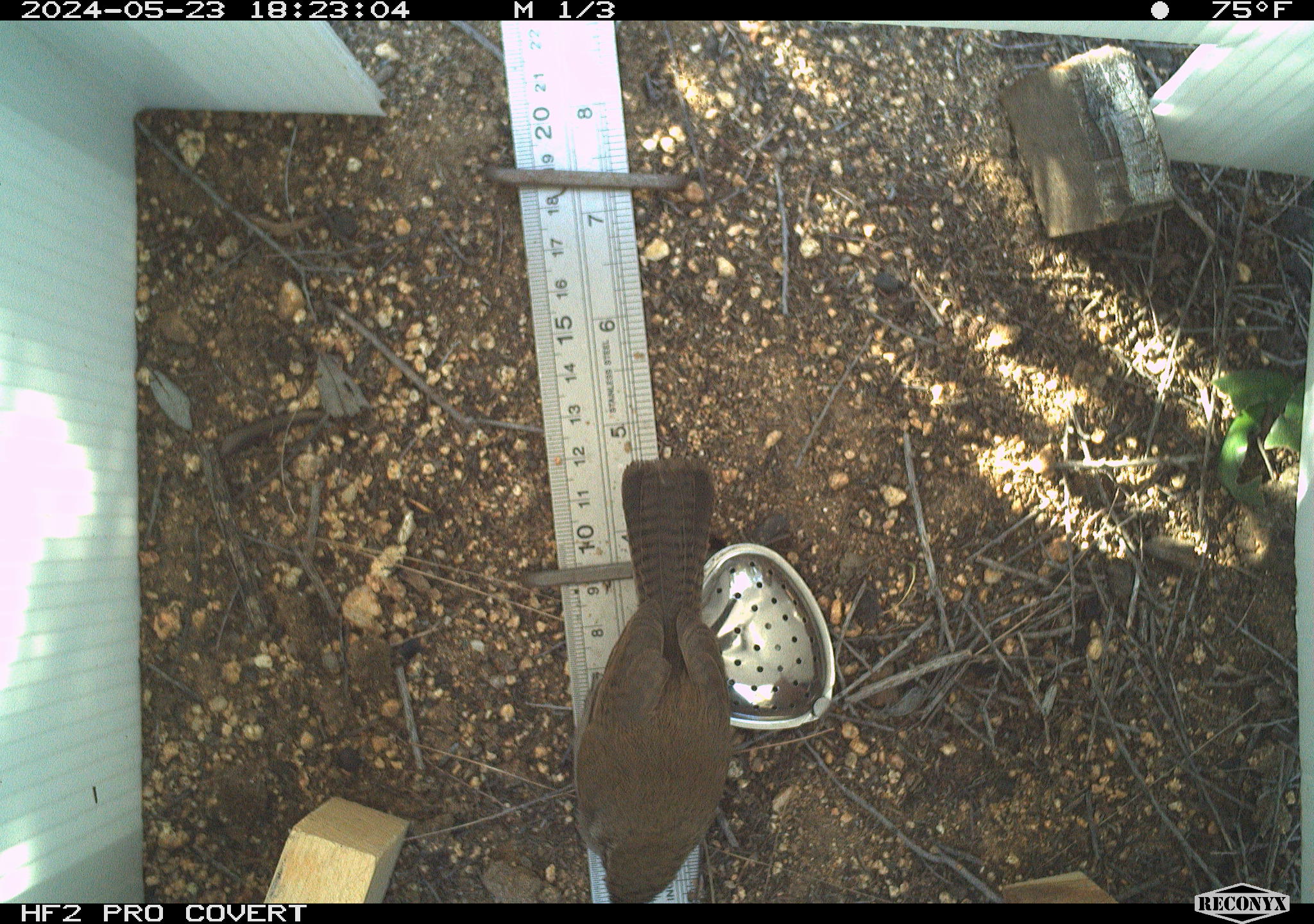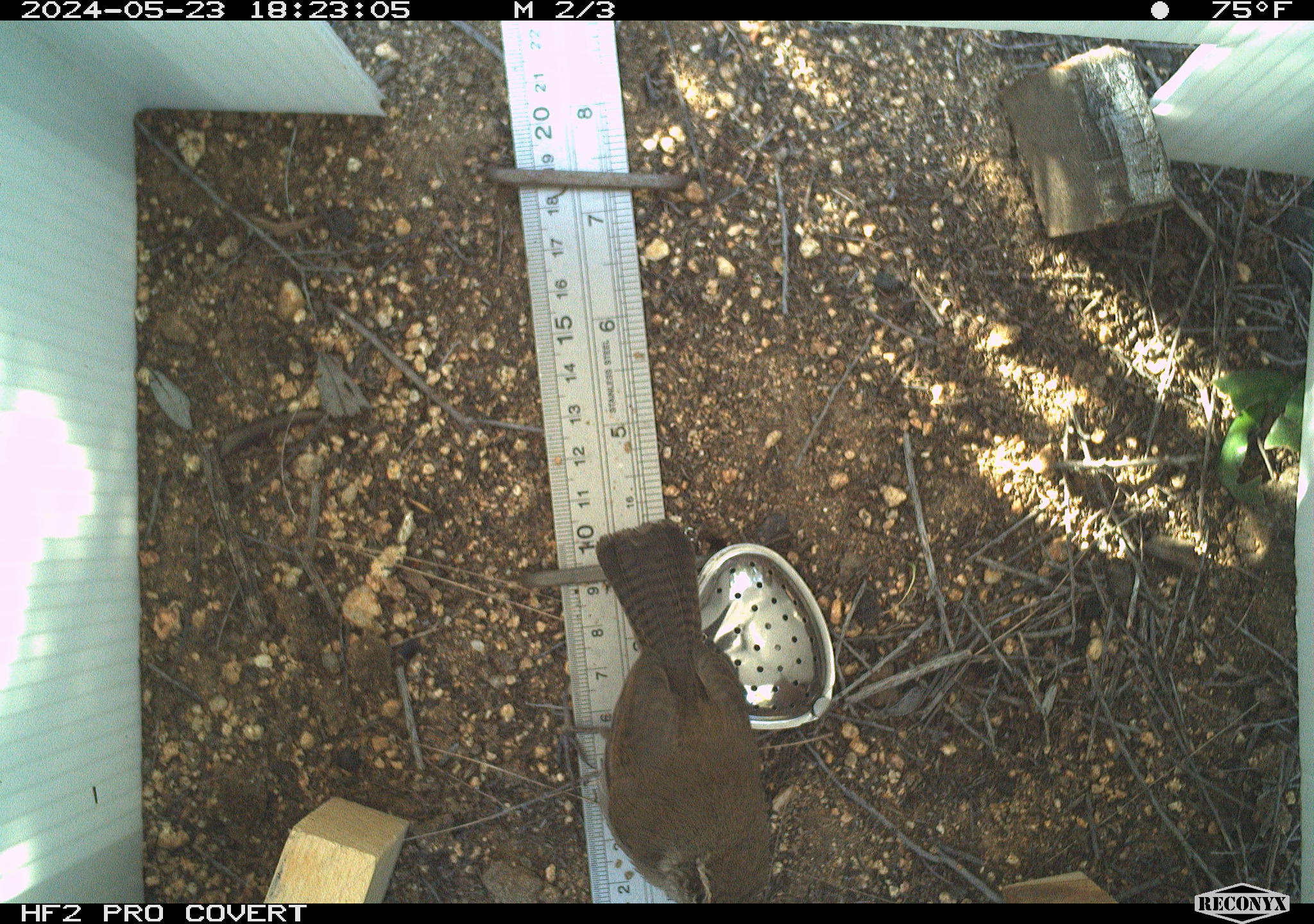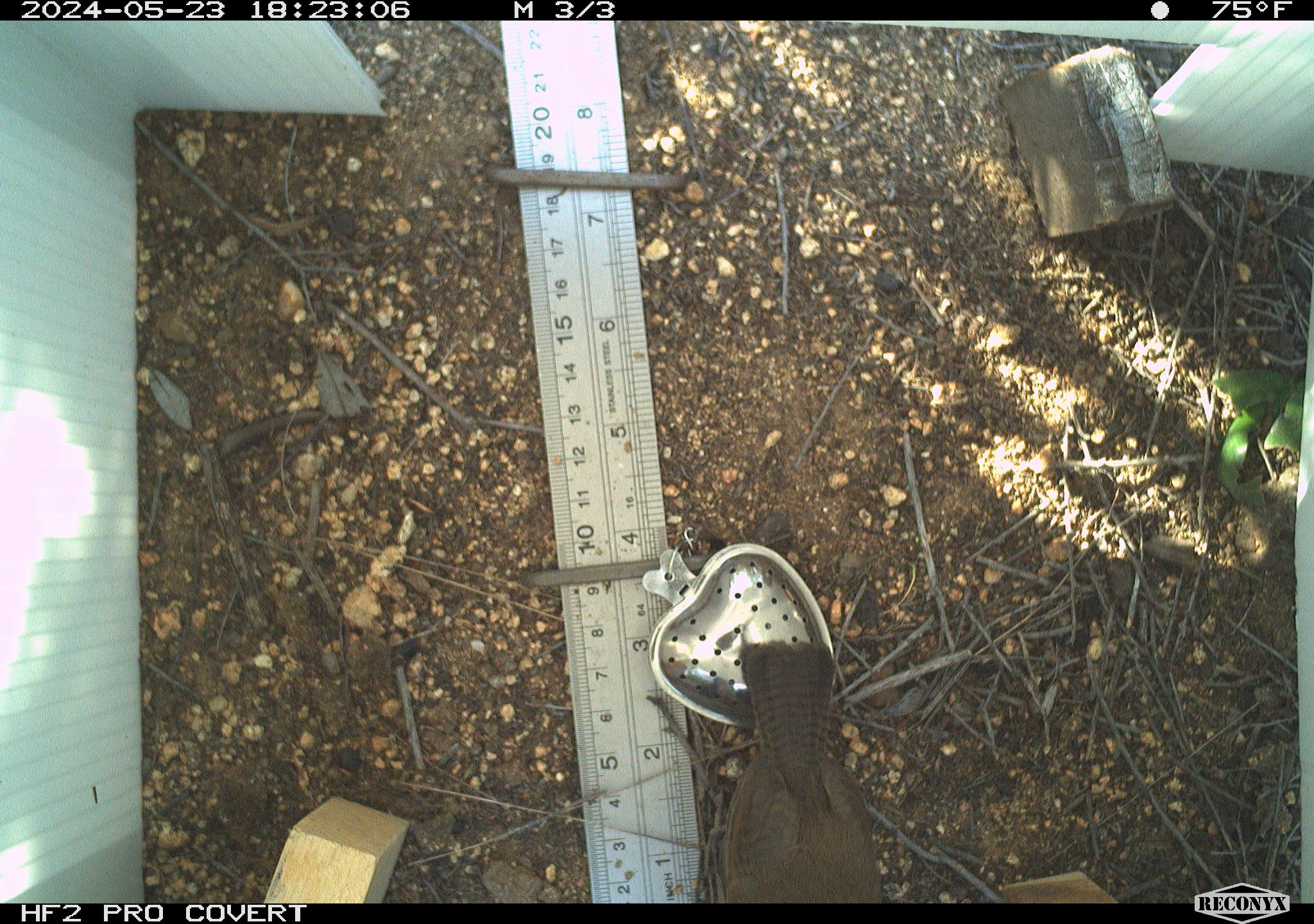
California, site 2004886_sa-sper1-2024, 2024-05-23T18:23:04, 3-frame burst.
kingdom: Animalia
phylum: Chordata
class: Aves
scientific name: Aves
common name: bird